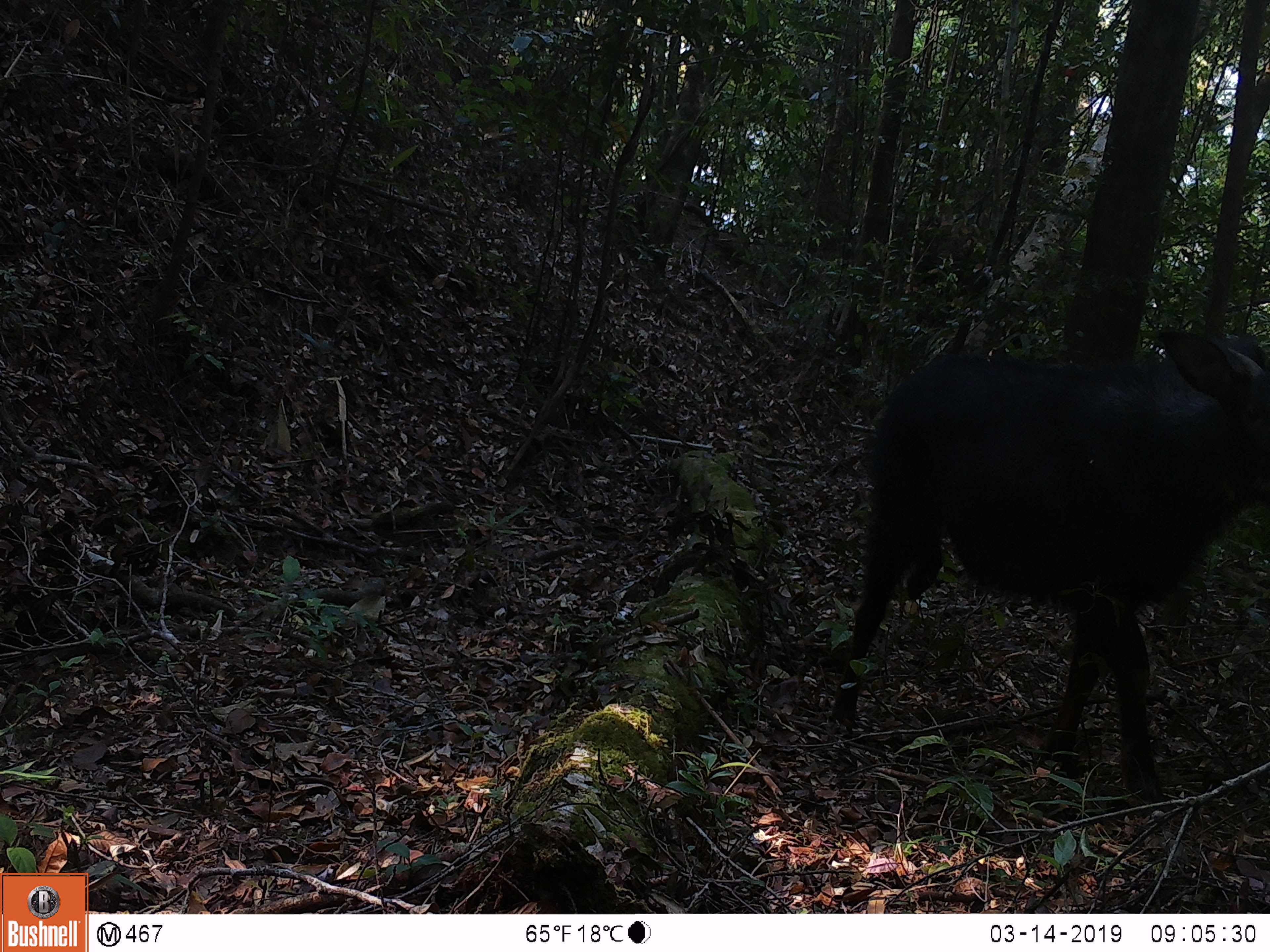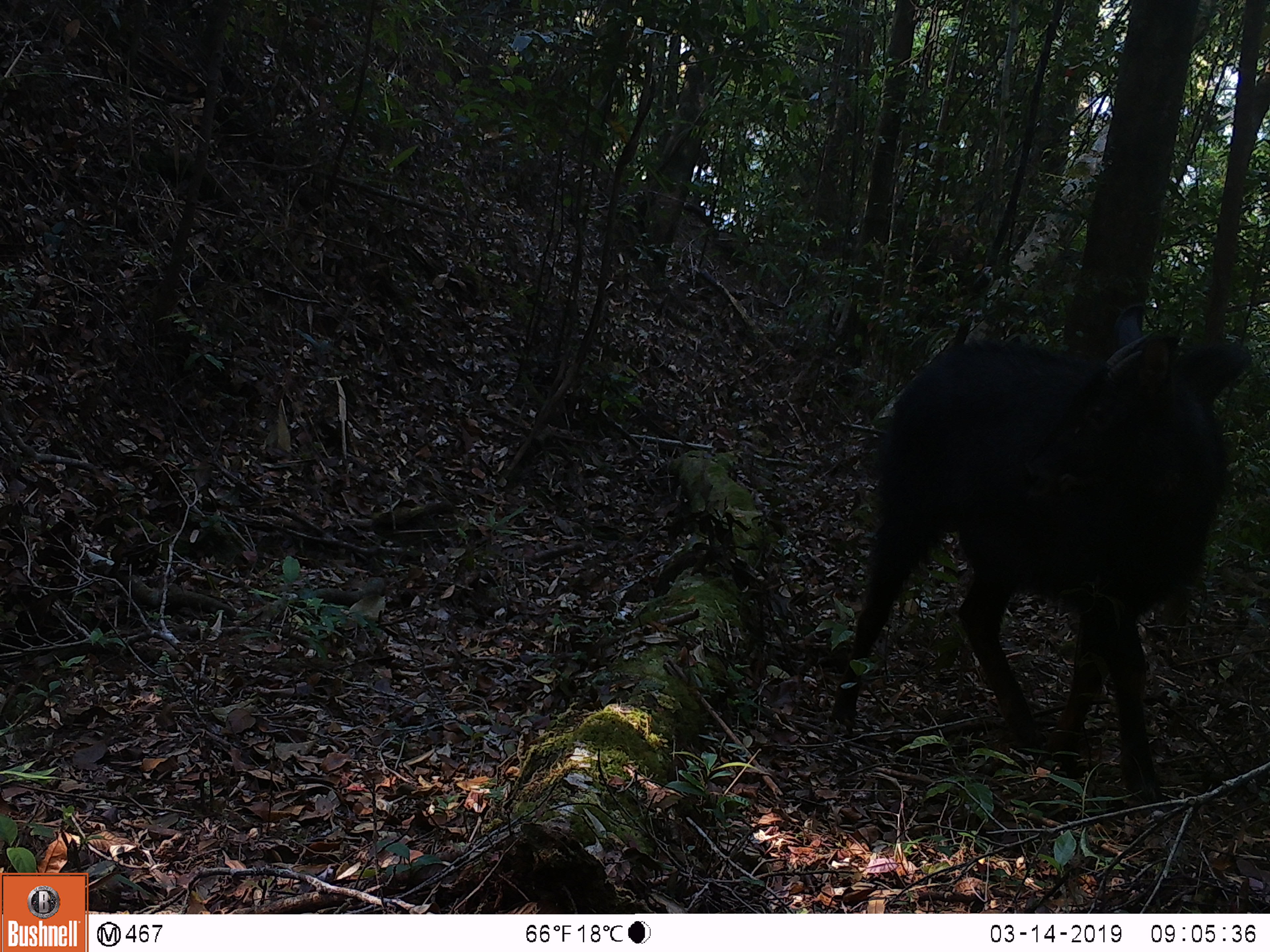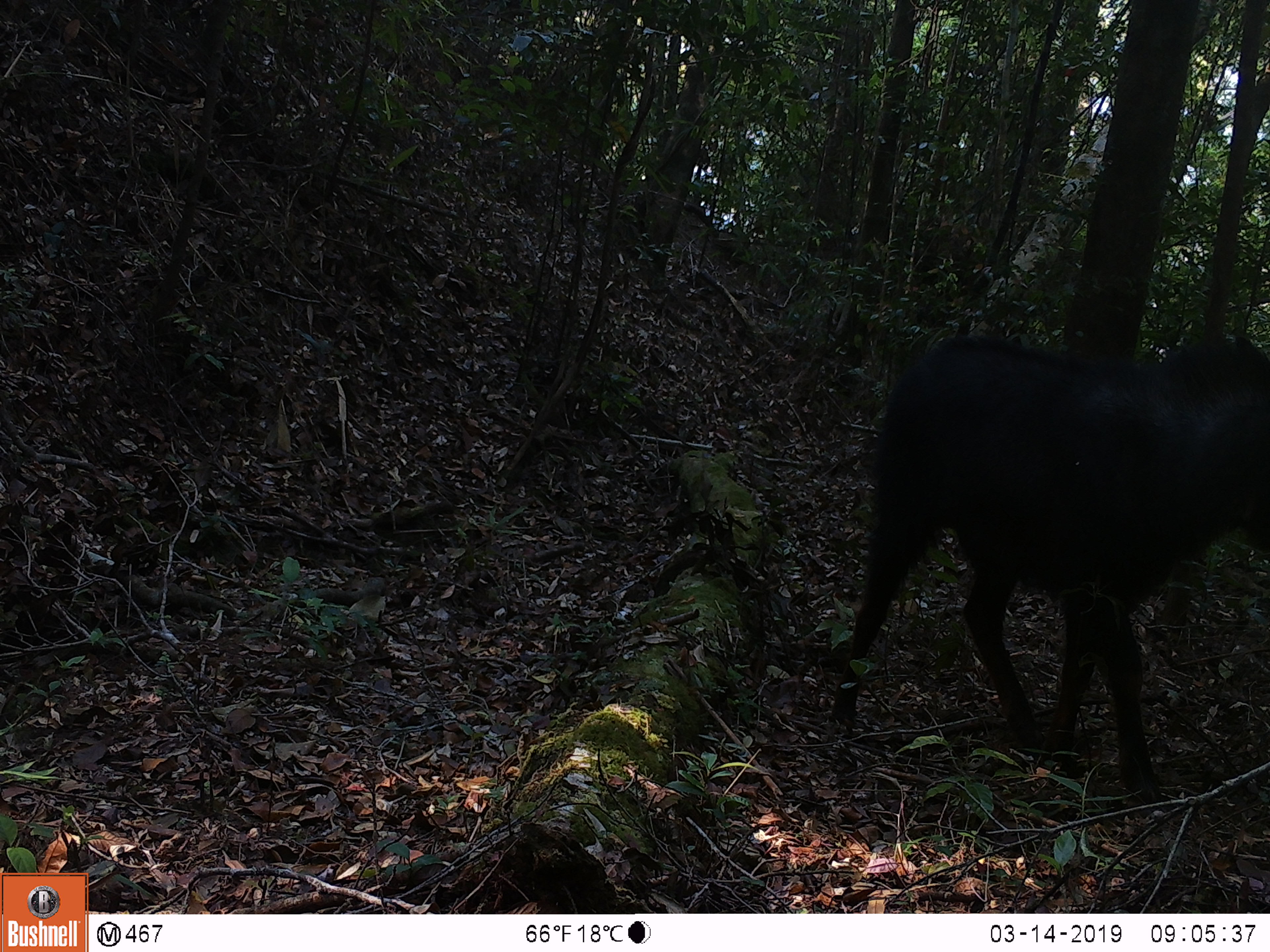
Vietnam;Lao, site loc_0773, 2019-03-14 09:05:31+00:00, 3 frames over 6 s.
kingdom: Animalia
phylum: Chordata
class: Mammalia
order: Artiodactyla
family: Bovidae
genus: Capricornis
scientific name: Capricornis sumatraensis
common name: chinese serow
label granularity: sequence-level